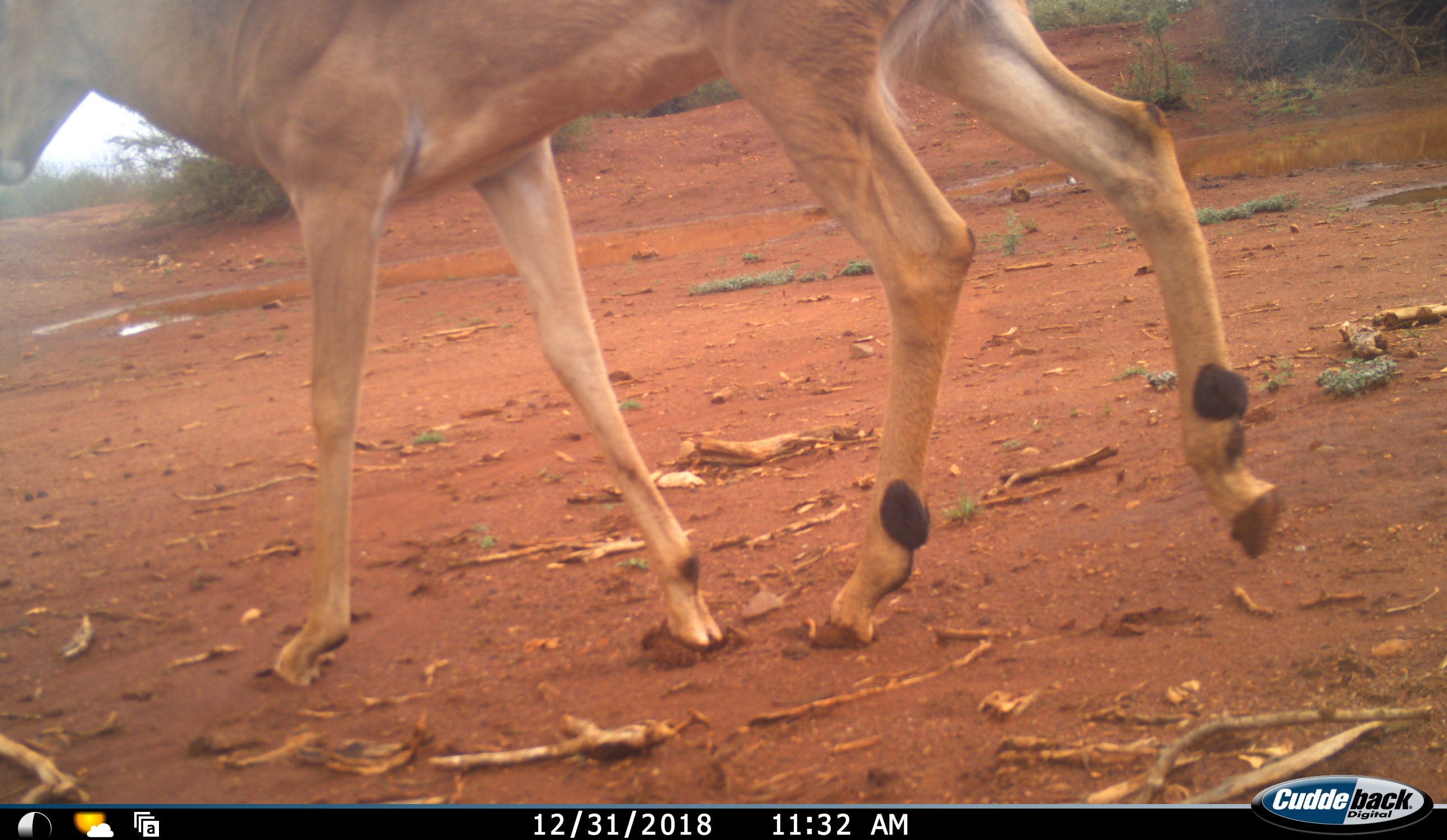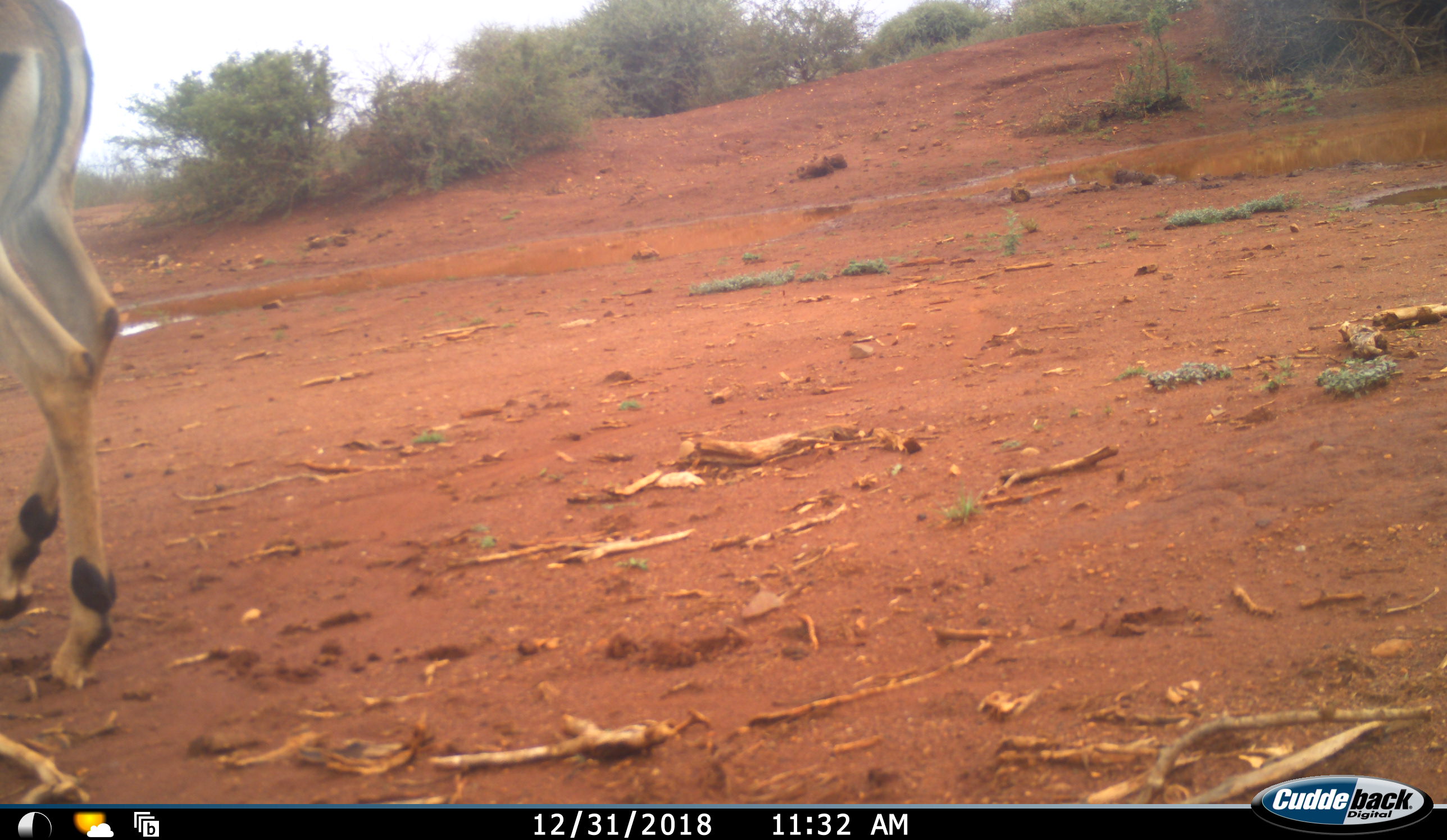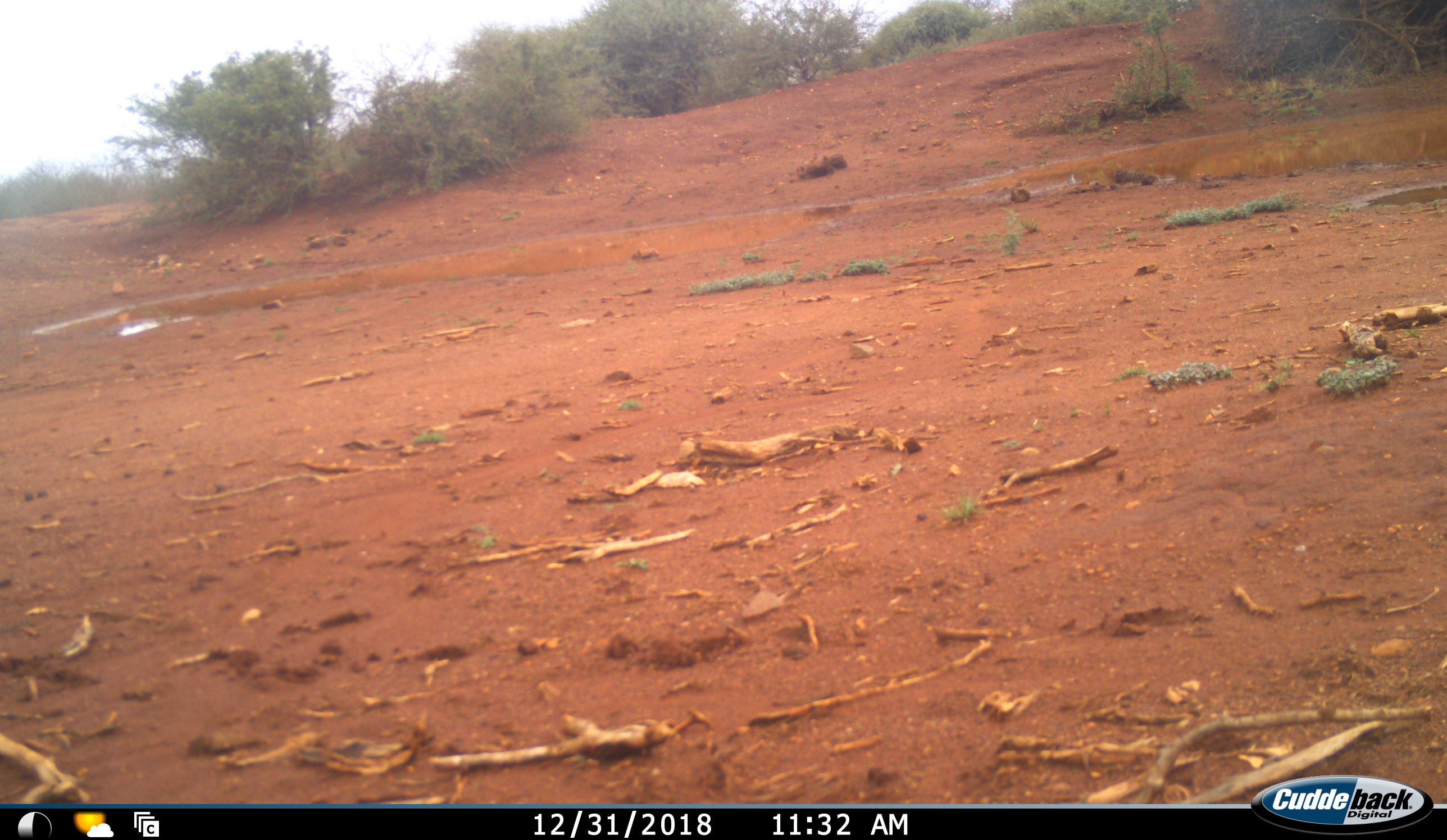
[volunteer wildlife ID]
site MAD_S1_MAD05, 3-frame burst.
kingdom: Animalia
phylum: Chordata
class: Mammalia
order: Artiodactyla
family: Bovidae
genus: Aepyceros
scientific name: Aepyceros melampus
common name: impala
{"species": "impala (Aepyceros melampus)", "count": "1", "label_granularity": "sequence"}